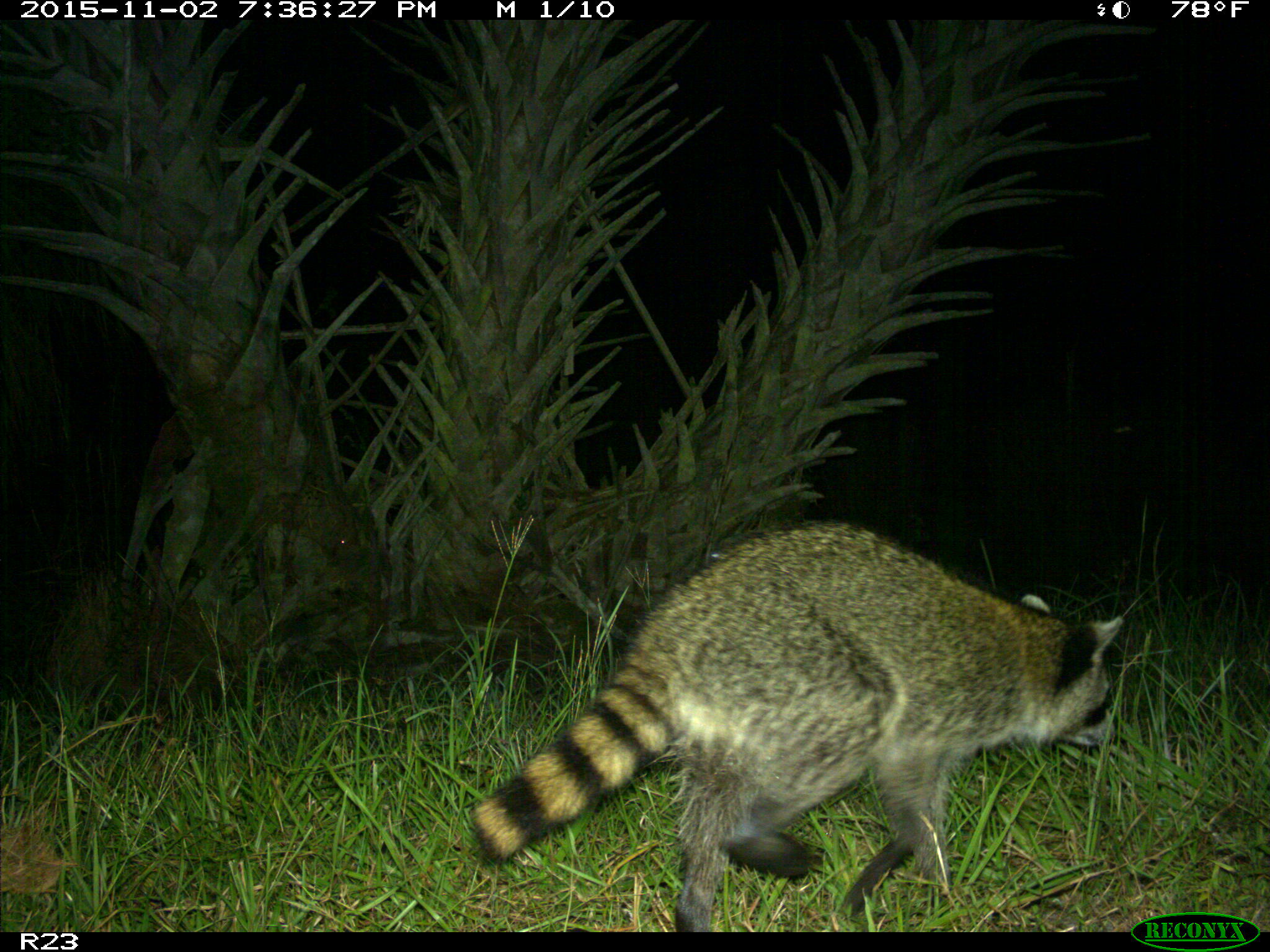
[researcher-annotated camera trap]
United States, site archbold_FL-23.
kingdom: Animalia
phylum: Chordata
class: Mammalia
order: Carnivora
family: Procyonidae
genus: Procyon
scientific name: Procyon lotor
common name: common raccoon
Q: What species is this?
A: Procyon lotor (common raccoon).